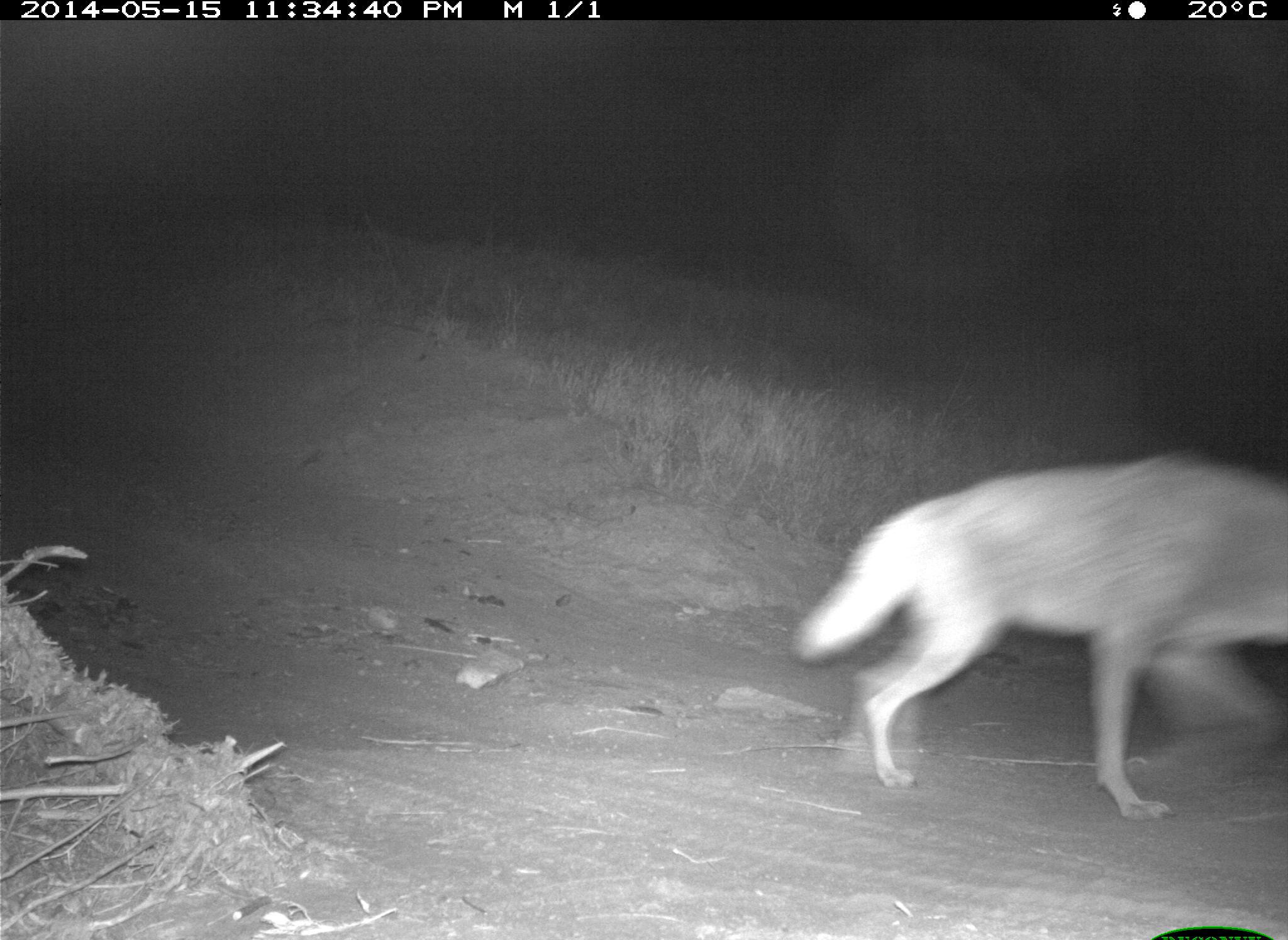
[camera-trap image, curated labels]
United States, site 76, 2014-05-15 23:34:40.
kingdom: Animalia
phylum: Chordata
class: Mammalia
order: Carnivora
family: Canidae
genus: Canis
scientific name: Canis latrans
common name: coyote